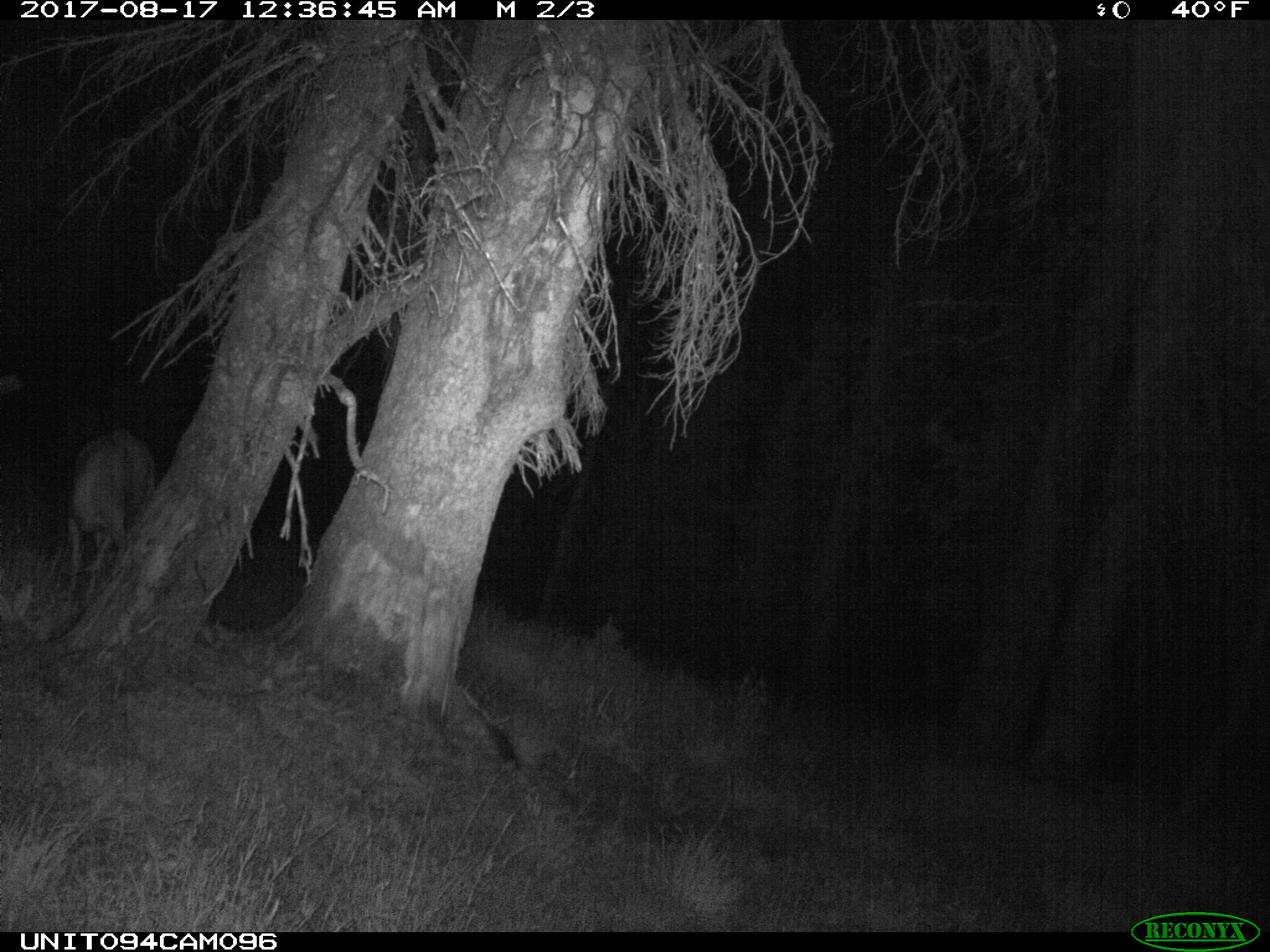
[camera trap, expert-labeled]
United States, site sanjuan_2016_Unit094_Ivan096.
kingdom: Animalia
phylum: Chordata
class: Mammalia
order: Artiodactyla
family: Cervidae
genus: Odocoileus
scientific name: Odocoileus hemionus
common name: mule deer